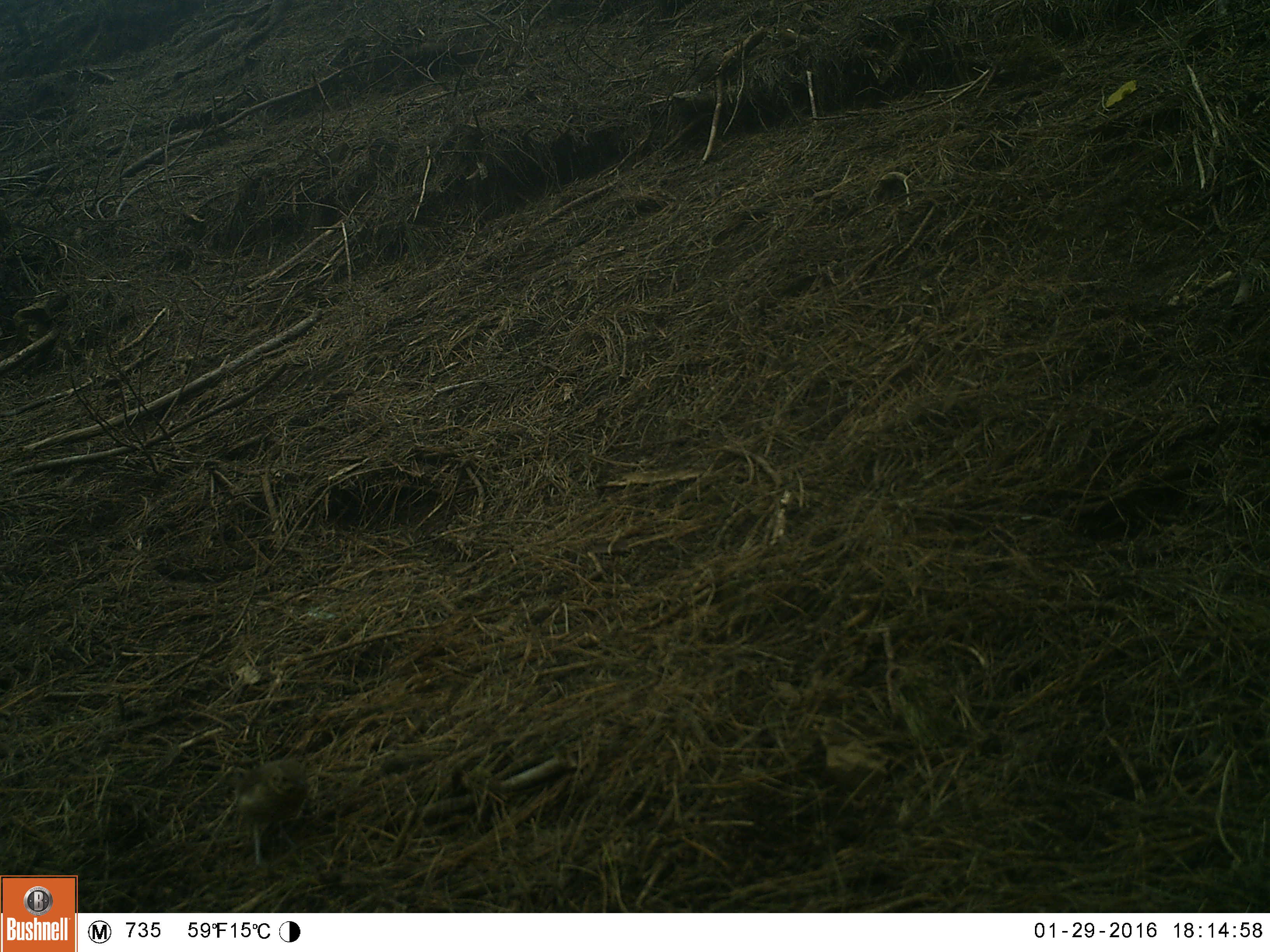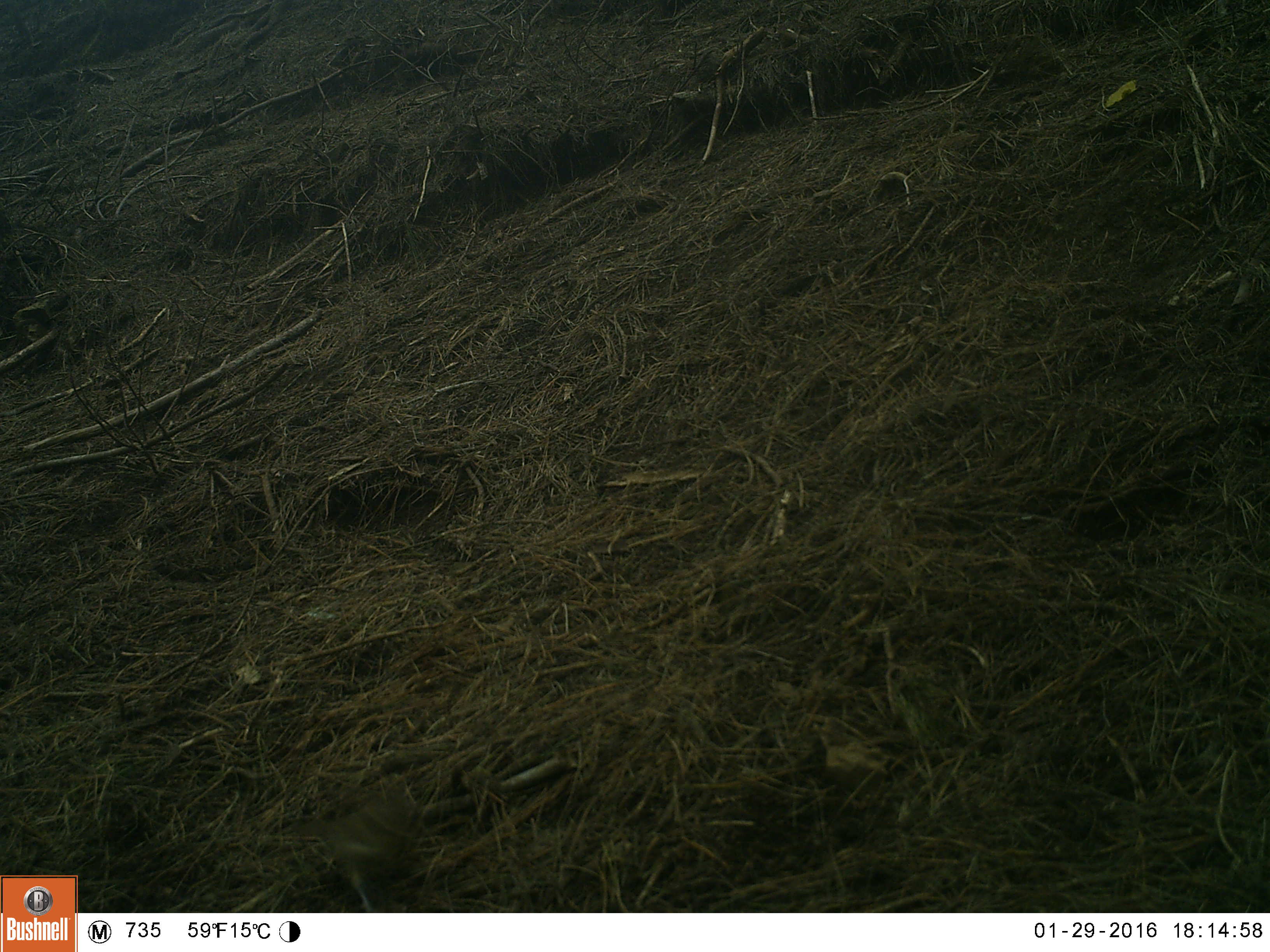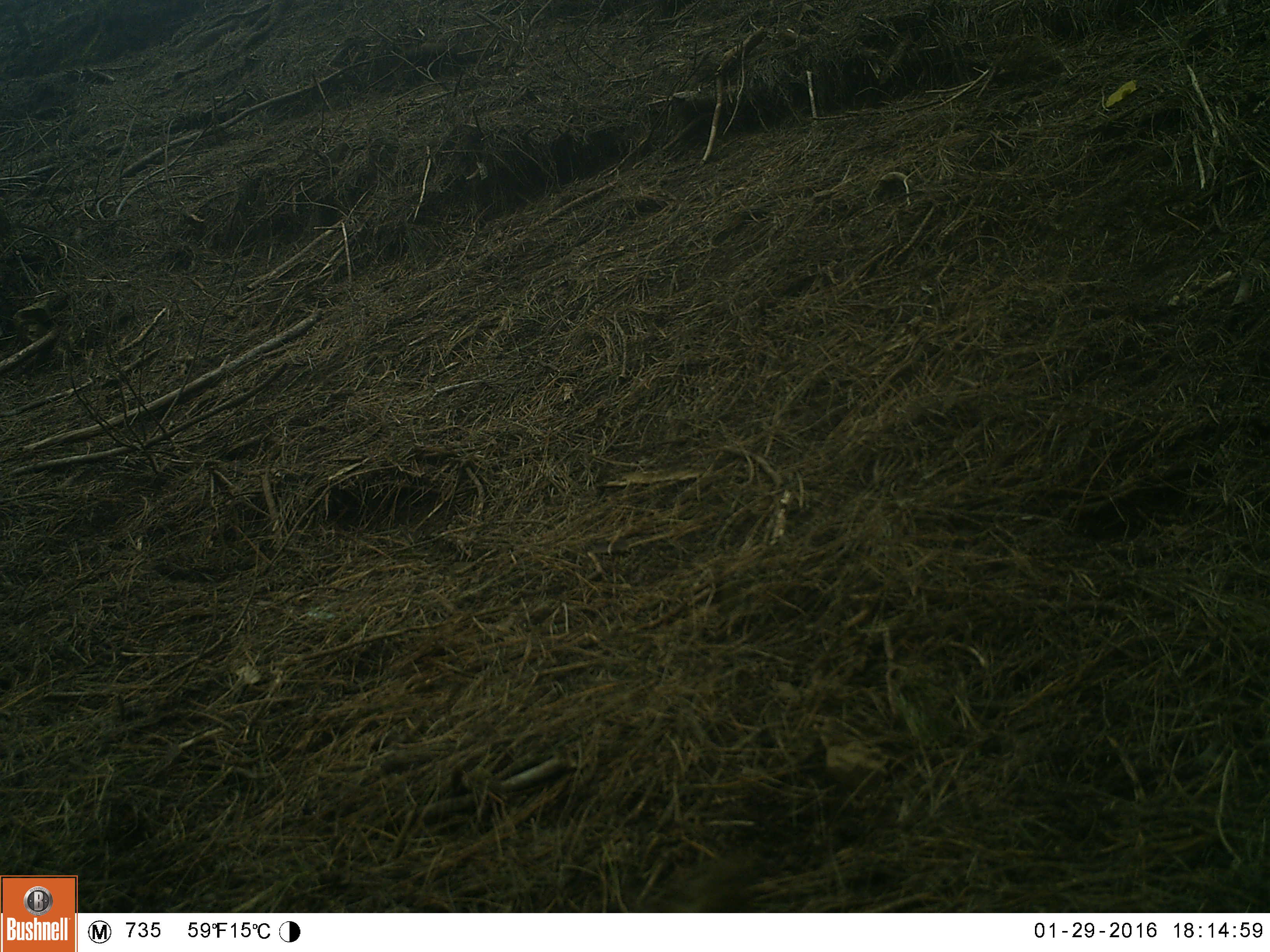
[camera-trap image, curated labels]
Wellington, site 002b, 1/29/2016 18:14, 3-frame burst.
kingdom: Animalia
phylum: Chordata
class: Aves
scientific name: Aves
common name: bird